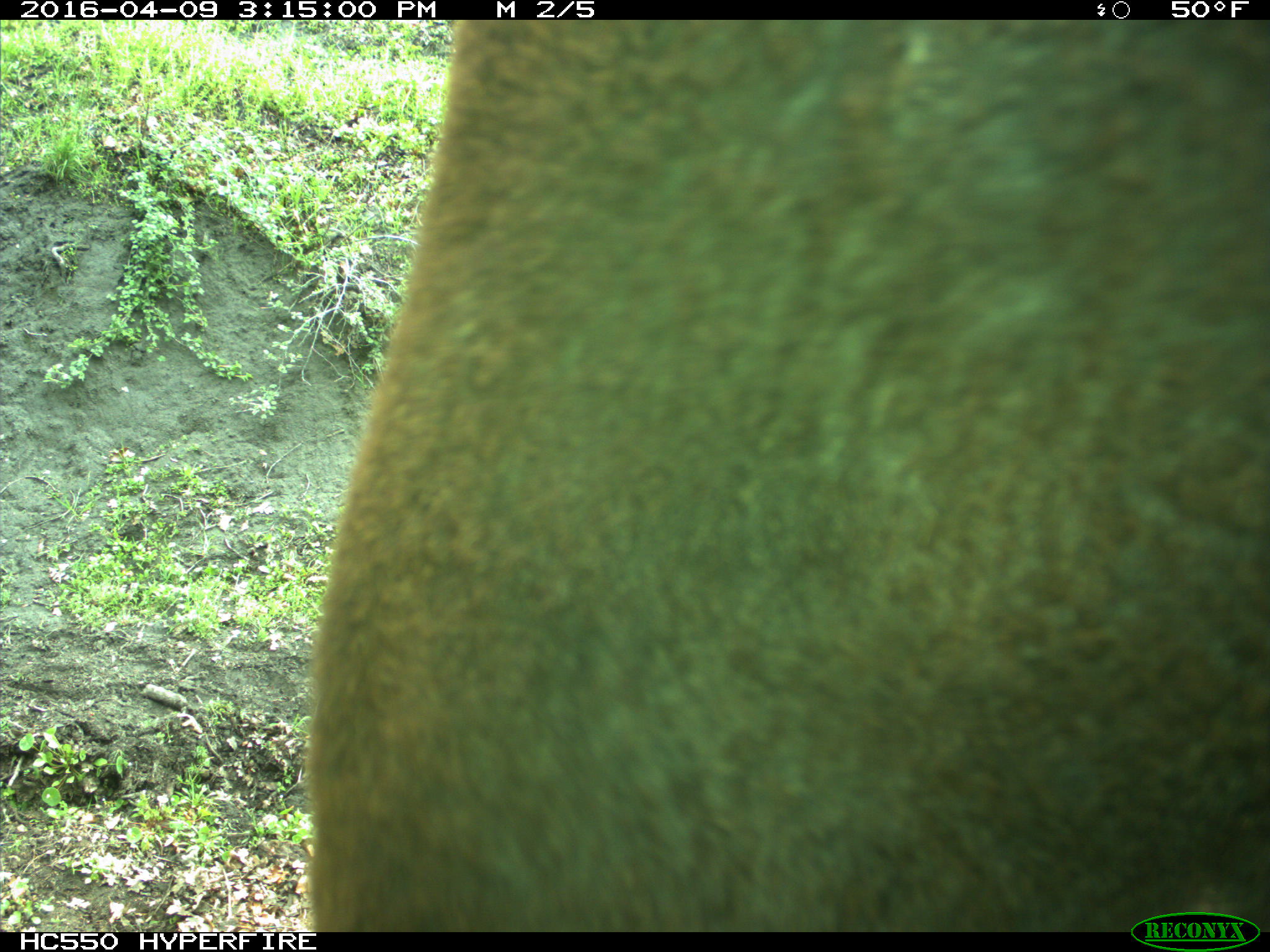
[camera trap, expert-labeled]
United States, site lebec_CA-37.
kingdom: Animalia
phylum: Chordata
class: Mammalia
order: Artiodactyla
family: Bovidae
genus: Bos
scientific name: Bos taurus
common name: domestic cow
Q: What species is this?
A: Bos taurus (domestic cow).